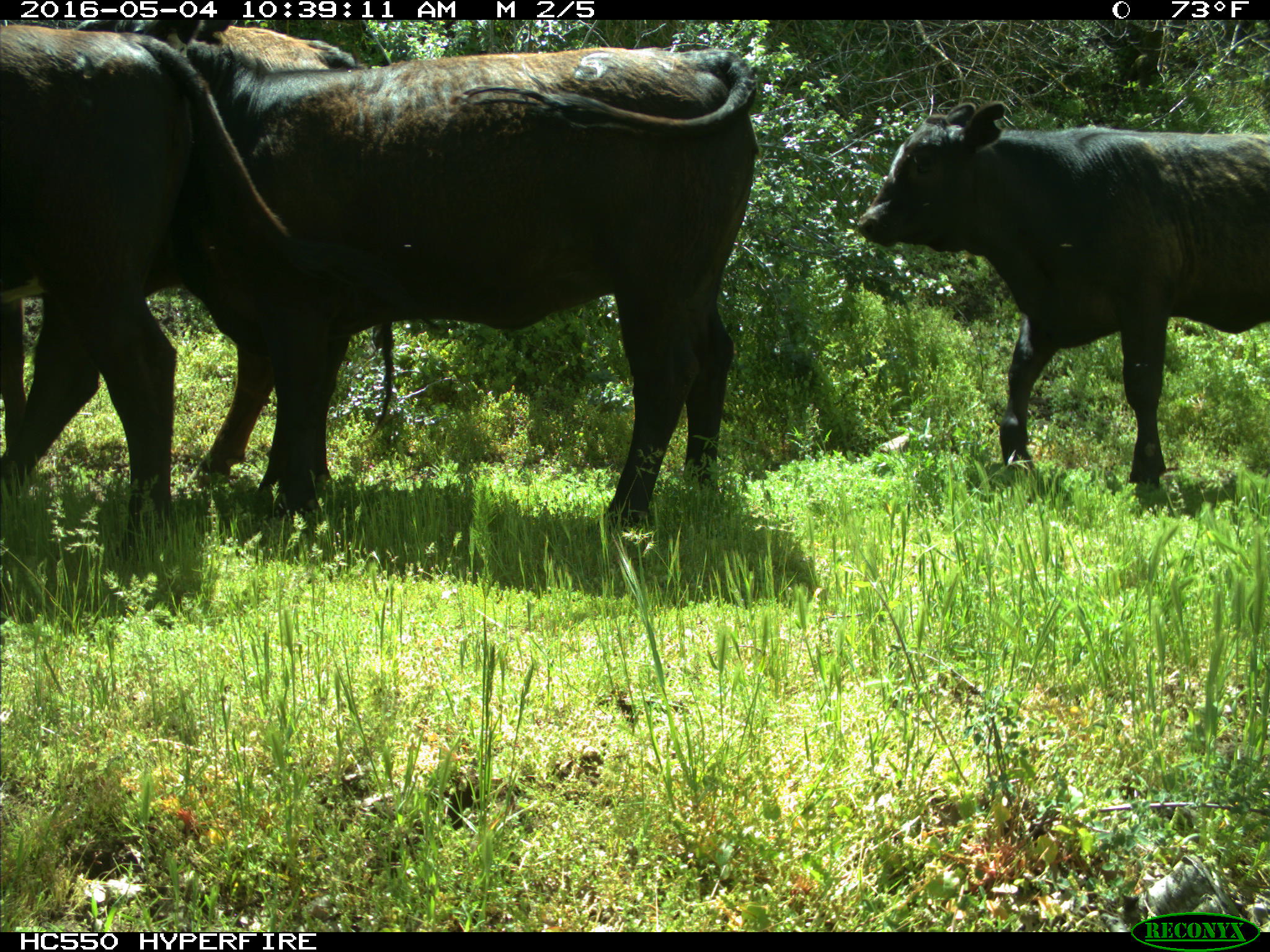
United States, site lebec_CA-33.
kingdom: Animalia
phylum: Chordata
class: Mammalia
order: Artiodactyla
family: Bovidae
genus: Bos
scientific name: Bos taurus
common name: domestic cow